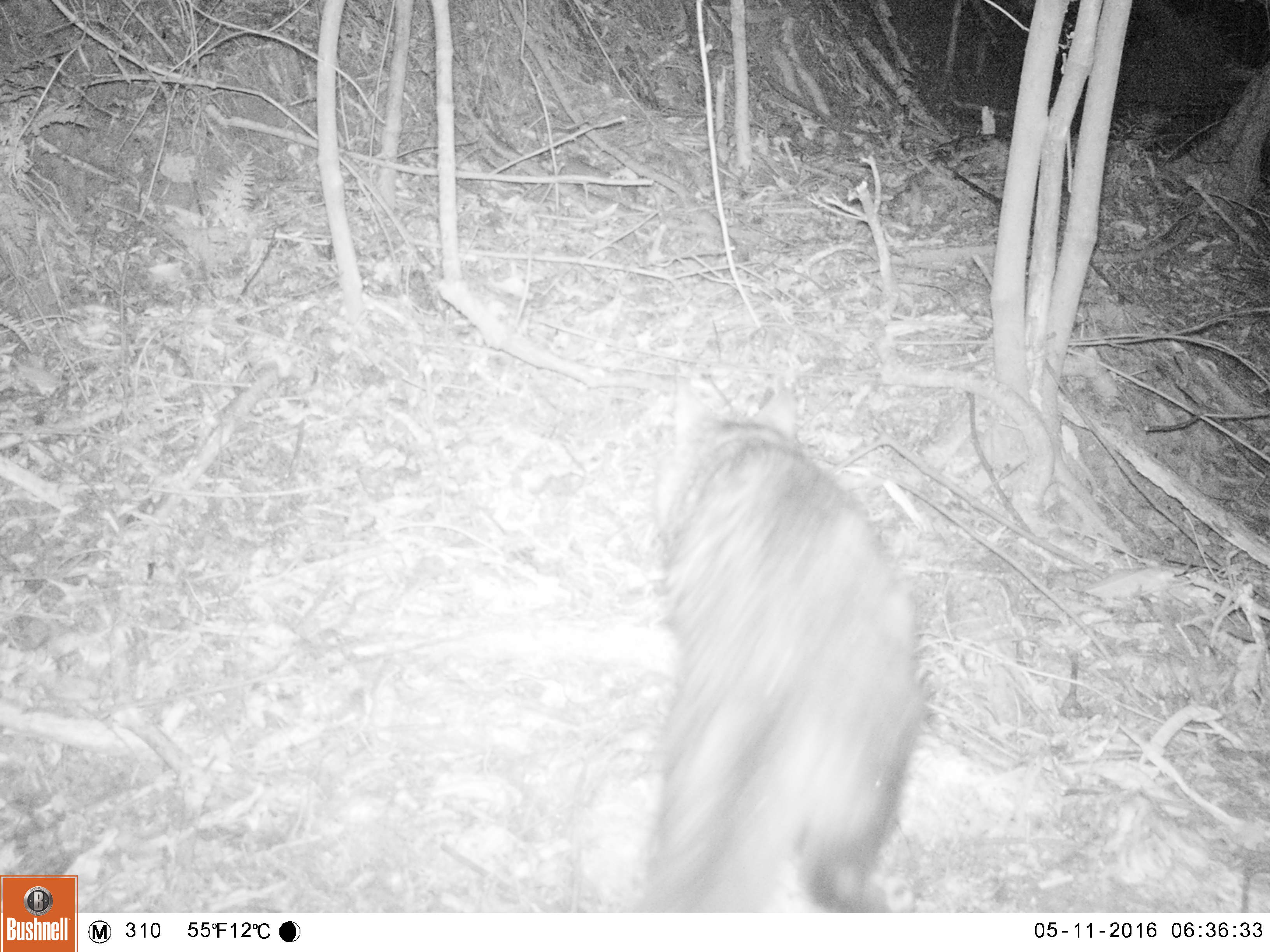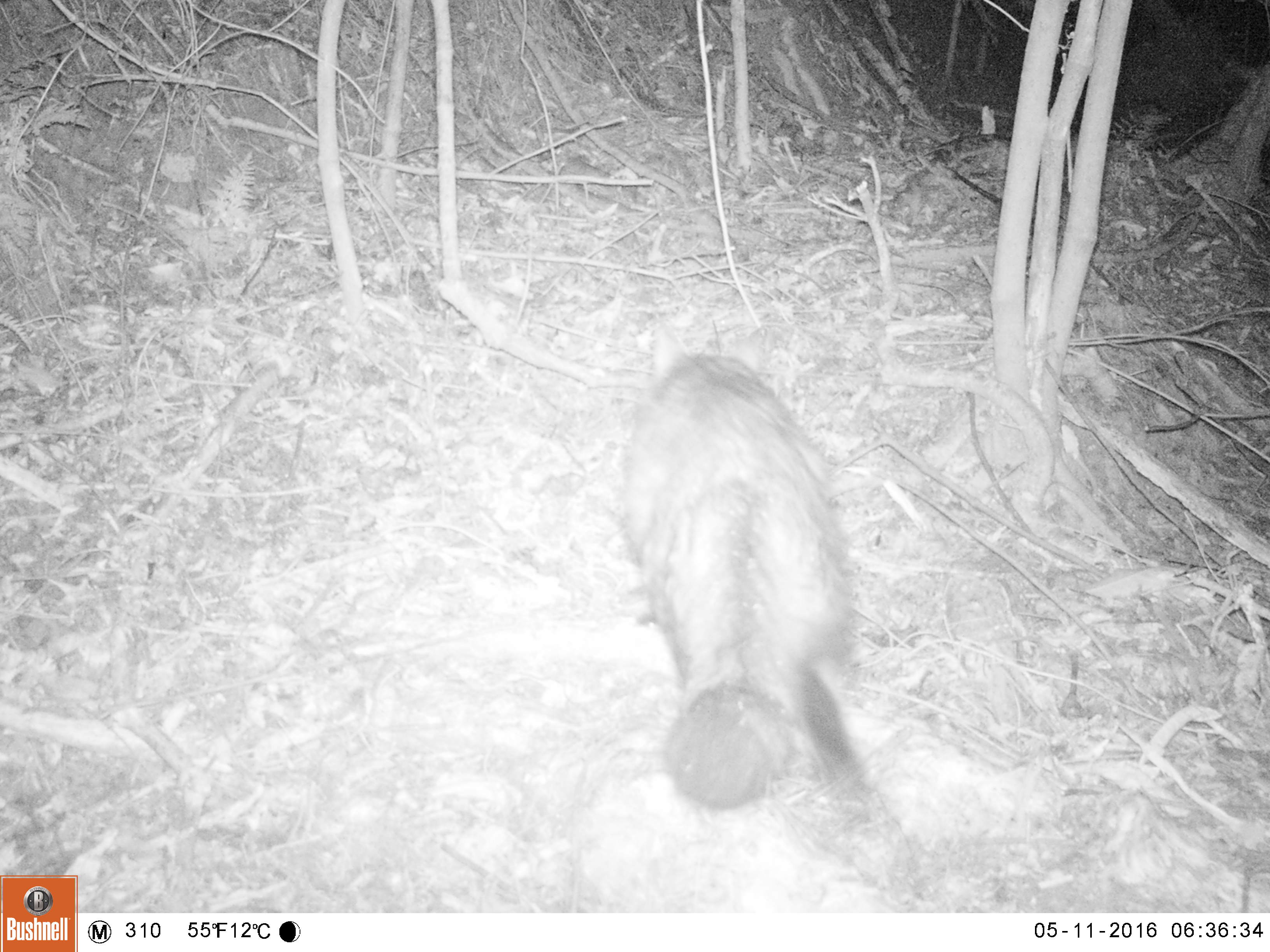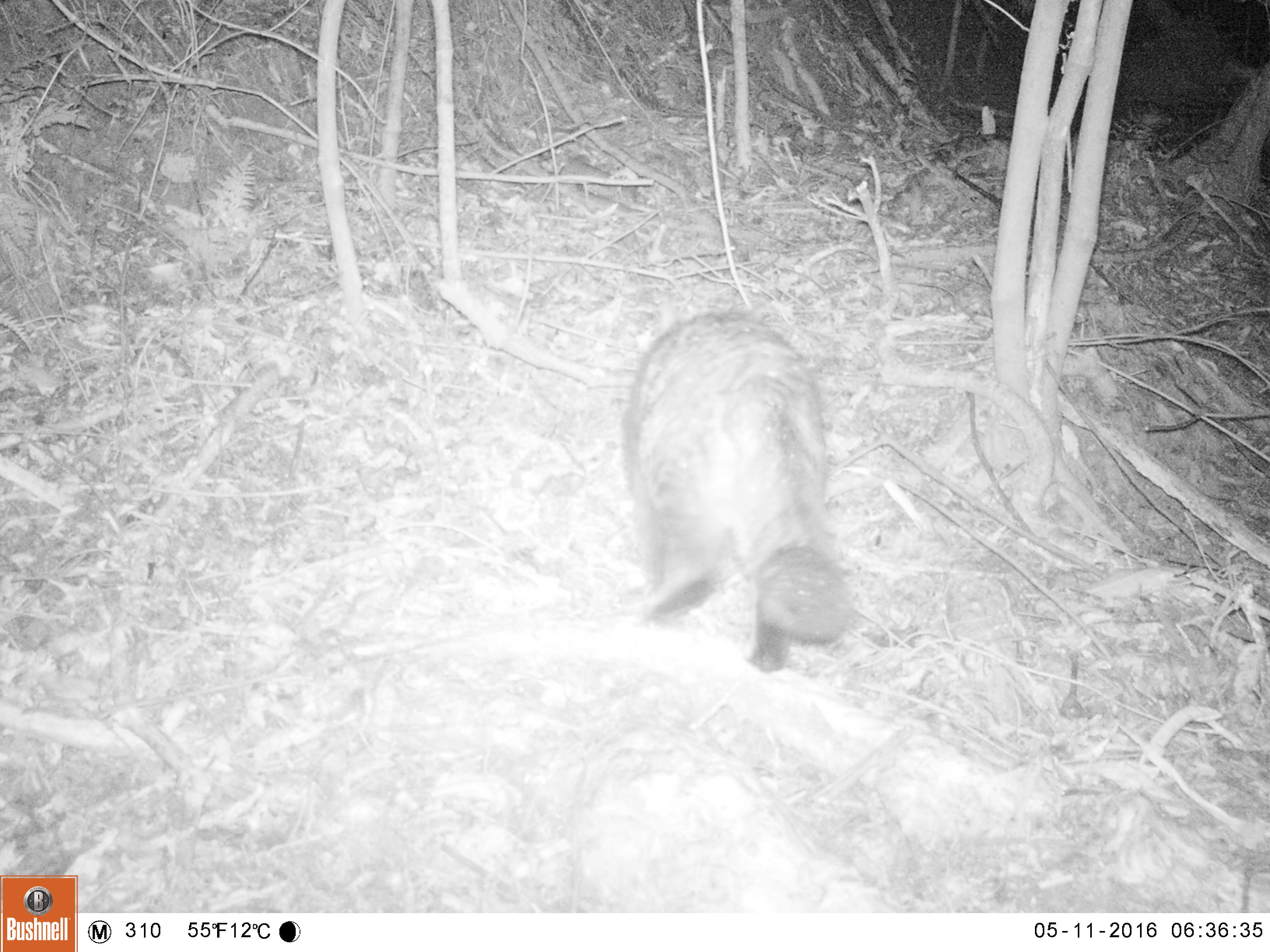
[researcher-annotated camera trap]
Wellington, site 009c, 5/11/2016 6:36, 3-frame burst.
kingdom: Animalia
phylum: Chordata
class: Mammalia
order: Carnivora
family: Felidae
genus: Felis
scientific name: Felis catus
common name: cat